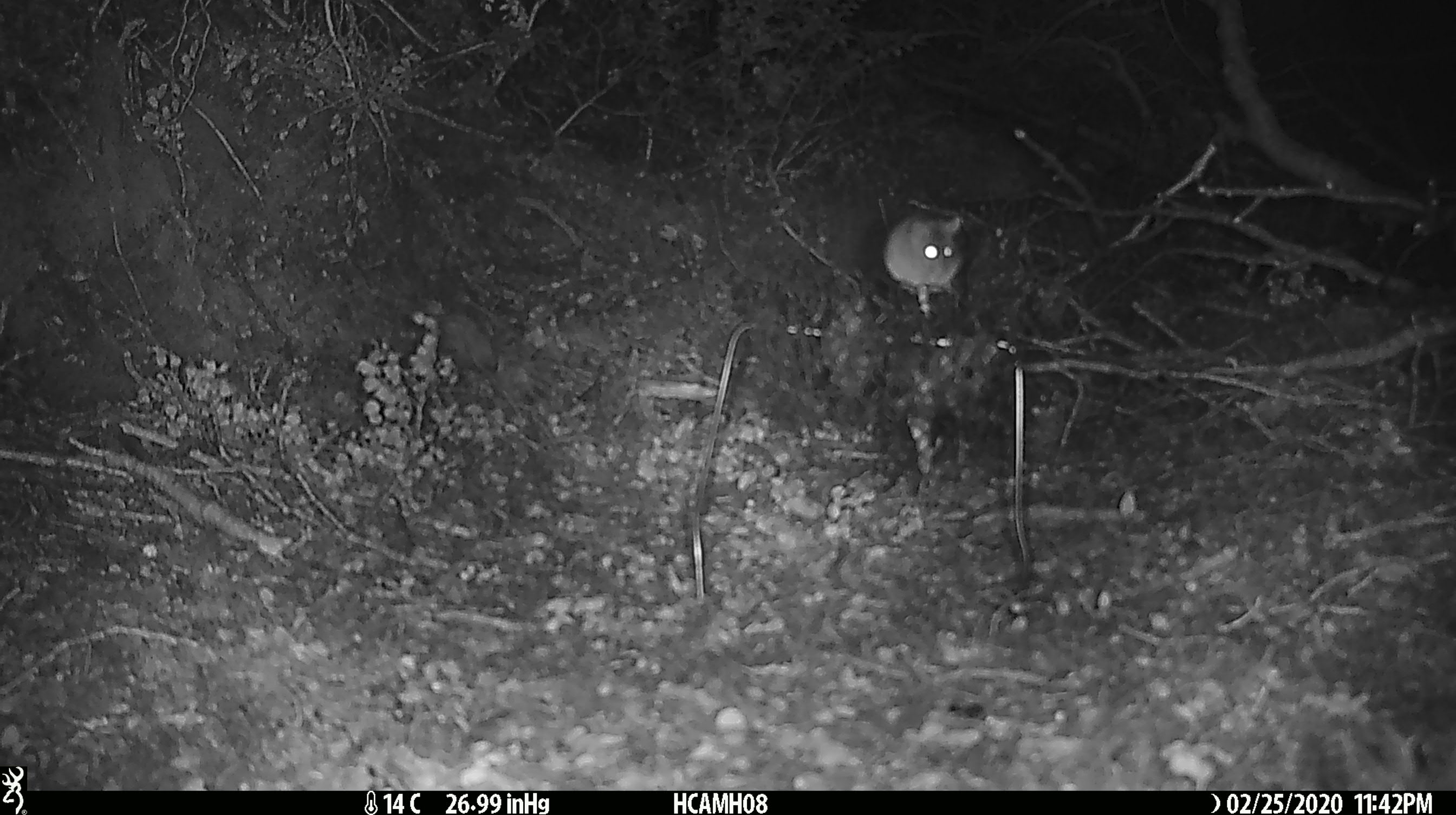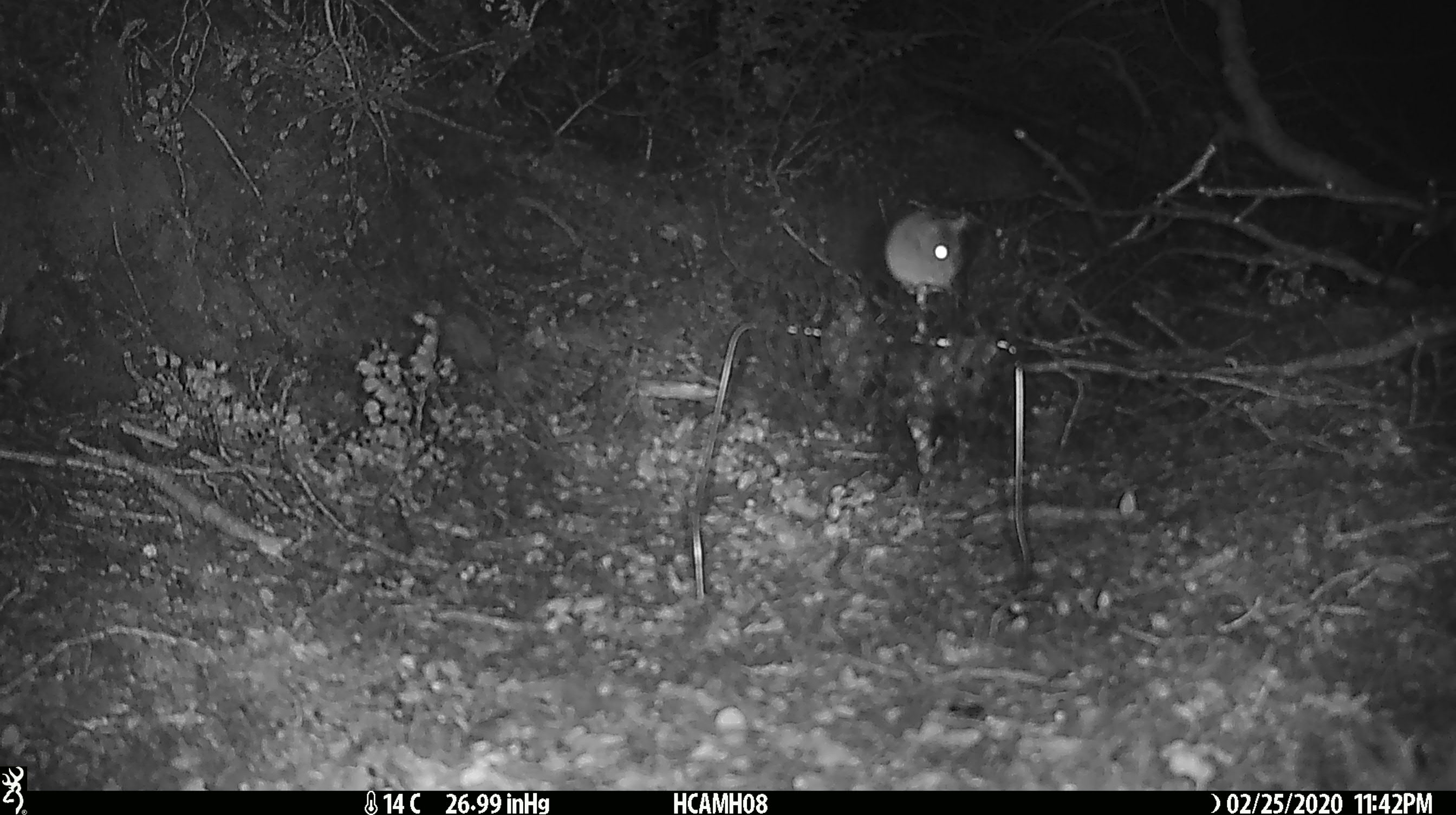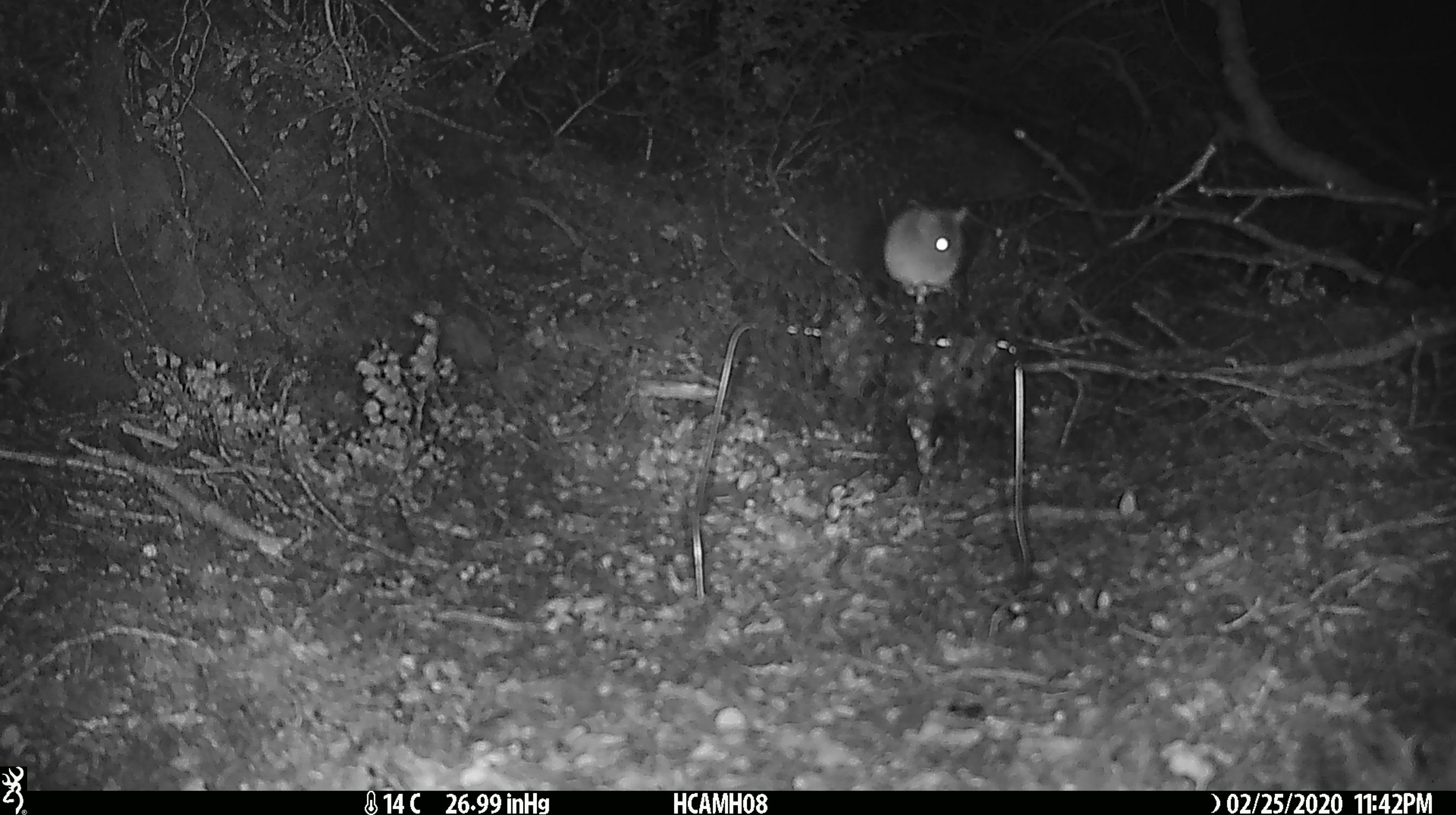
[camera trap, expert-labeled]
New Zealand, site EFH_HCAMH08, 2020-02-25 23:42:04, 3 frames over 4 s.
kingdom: Animalia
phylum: Chordata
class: Mammalia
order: Rodentia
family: Muridae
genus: Mus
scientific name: Mus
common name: mouse